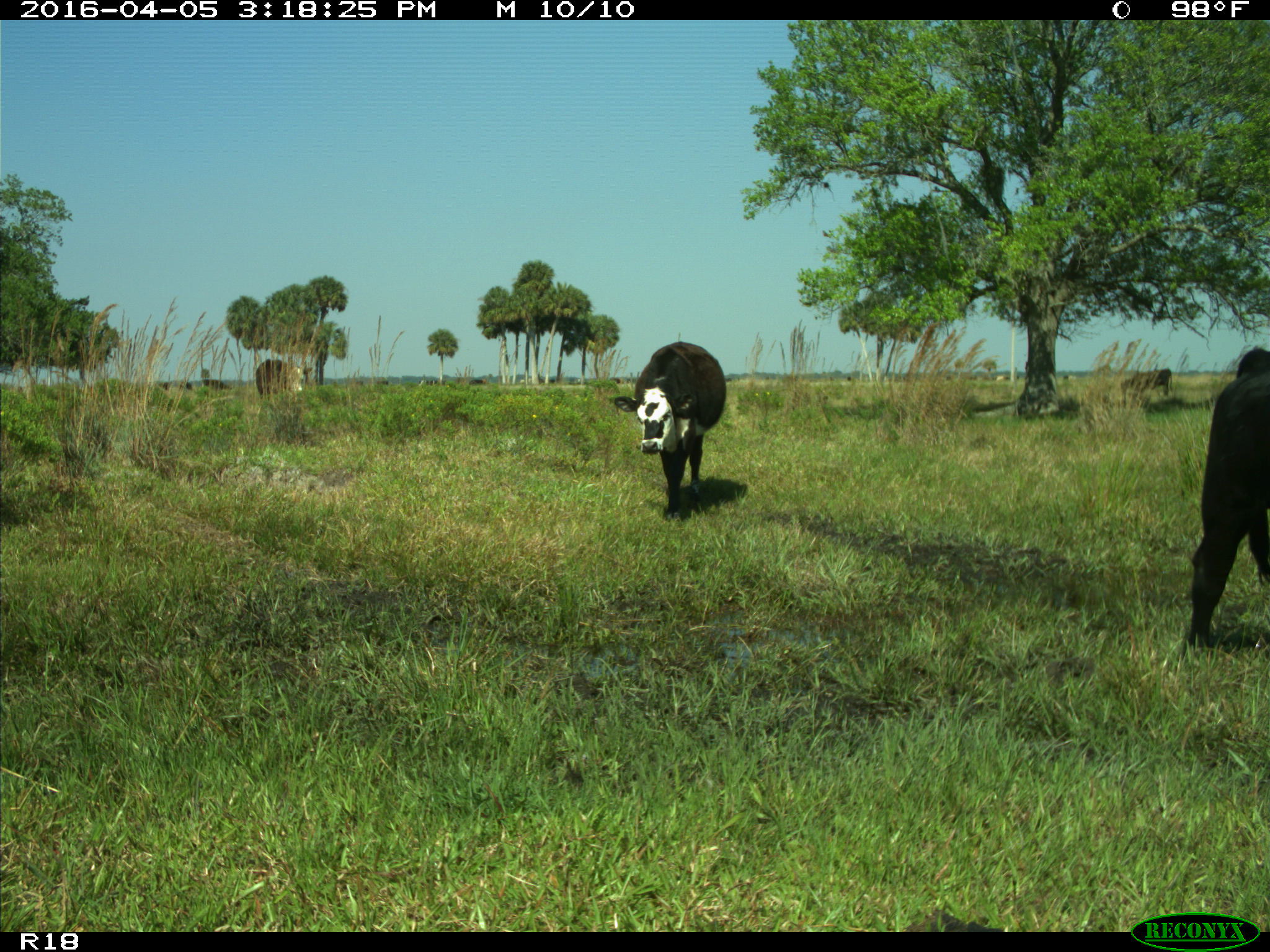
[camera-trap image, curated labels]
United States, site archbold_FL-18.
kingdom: Animalia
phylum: Chordata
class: Mammalia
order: Artiodactyla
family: Bovidae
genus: Bos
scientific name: Bos taurus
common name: domestic cow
Bos taurus (domestic cow).